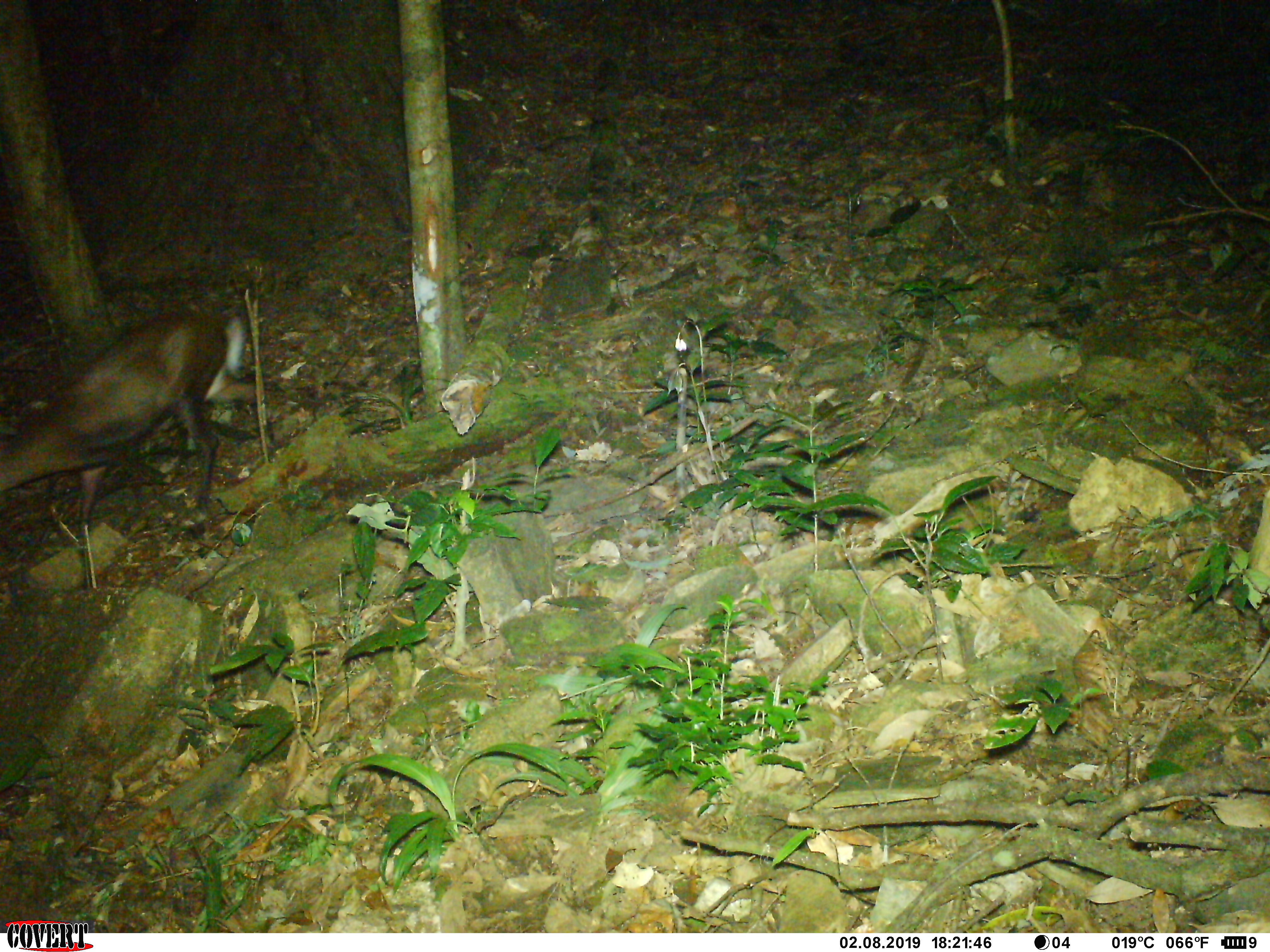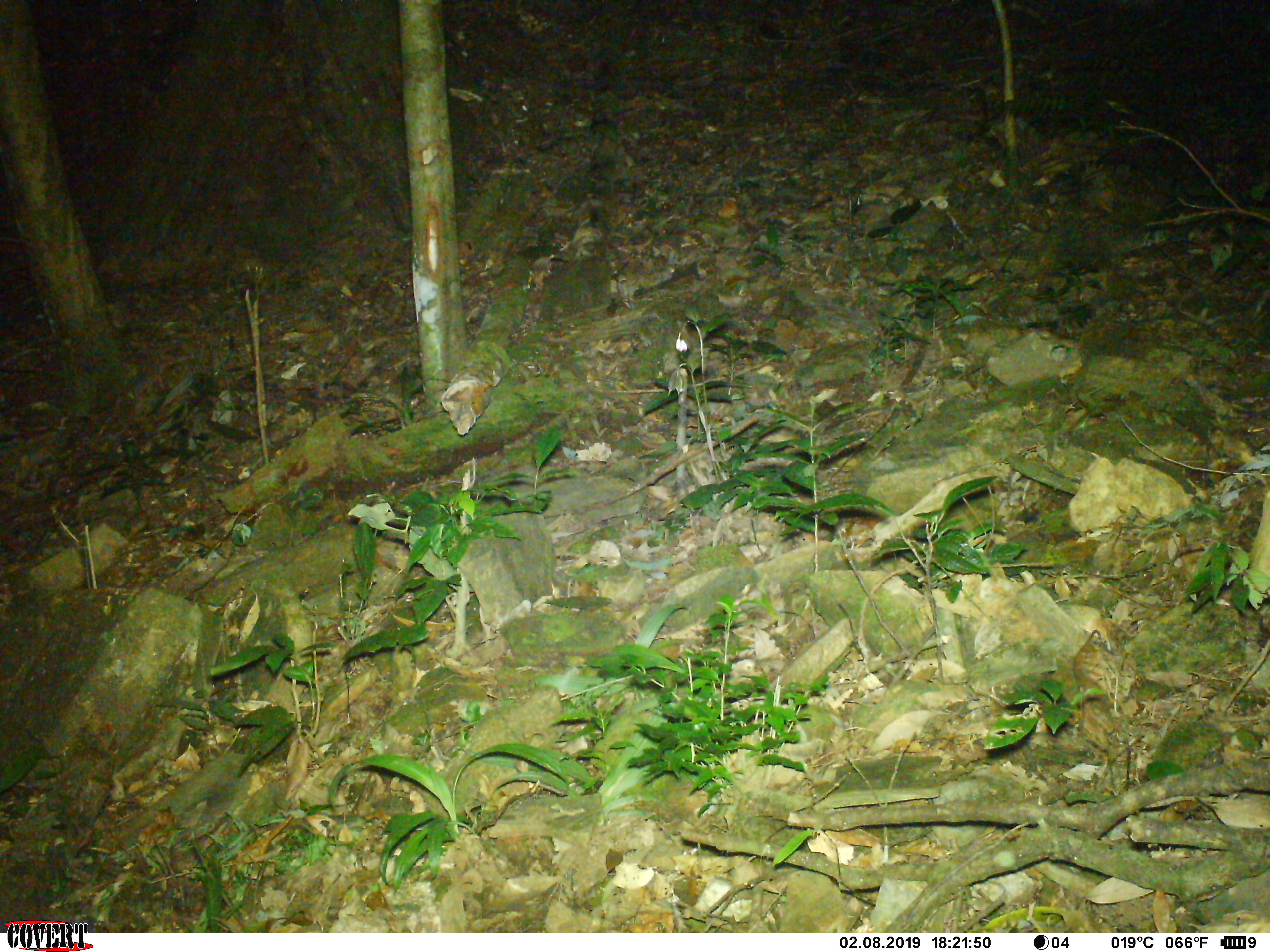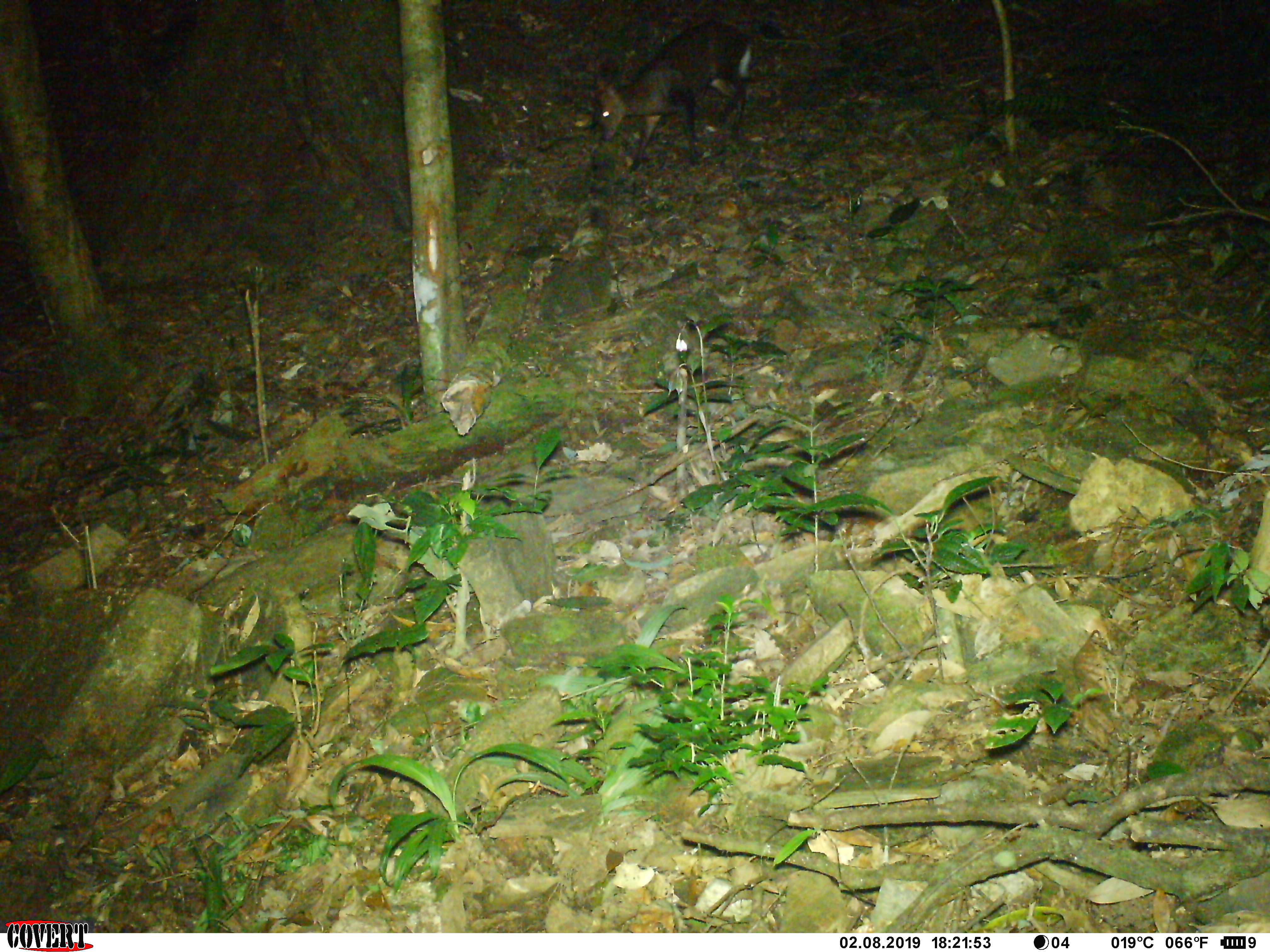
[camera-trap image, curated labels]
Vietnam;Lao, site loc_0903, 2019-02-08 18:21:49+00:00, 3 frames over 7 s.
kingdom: Animalia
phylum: Chordata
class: Mammalia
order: Artiodactyla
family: Cervidae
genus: Muntiacus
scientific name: Muntiacus rooseveltorum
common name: roosevelt's muntjac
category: roosevelts muntjac group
Roosevelts muntjac group (roosevelt's muntjac) (Muntiacus rooseveltorum). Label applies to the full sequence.